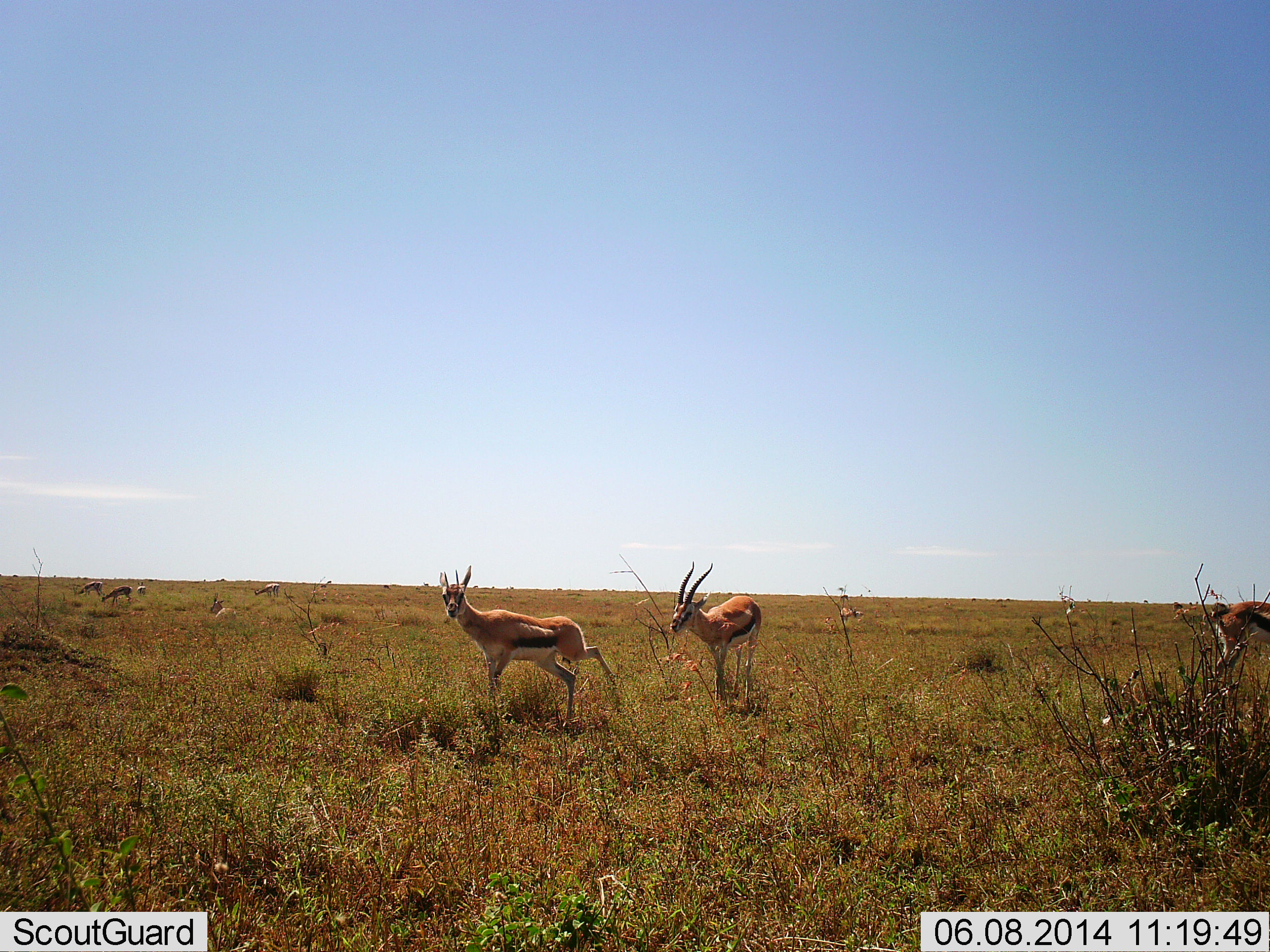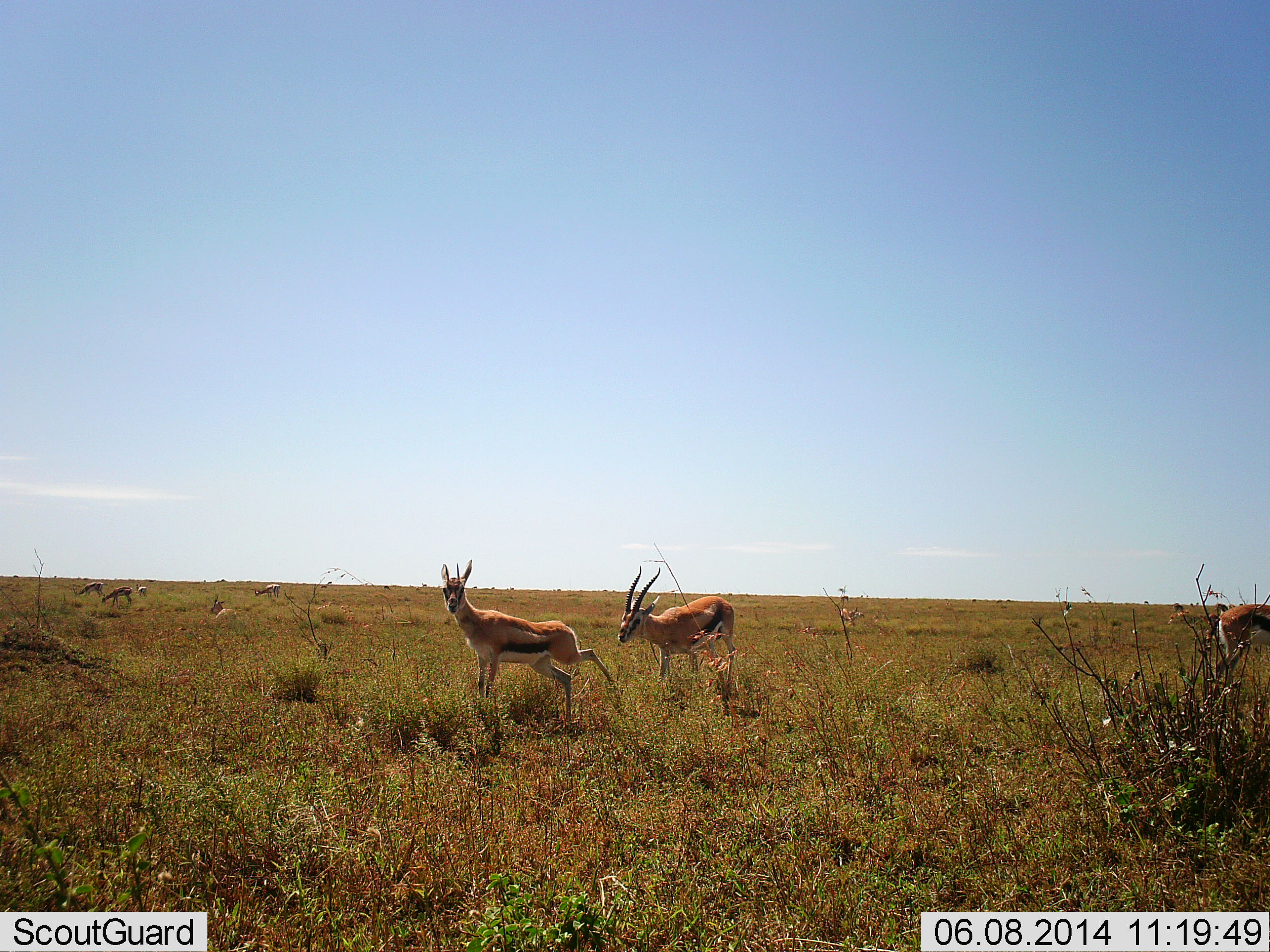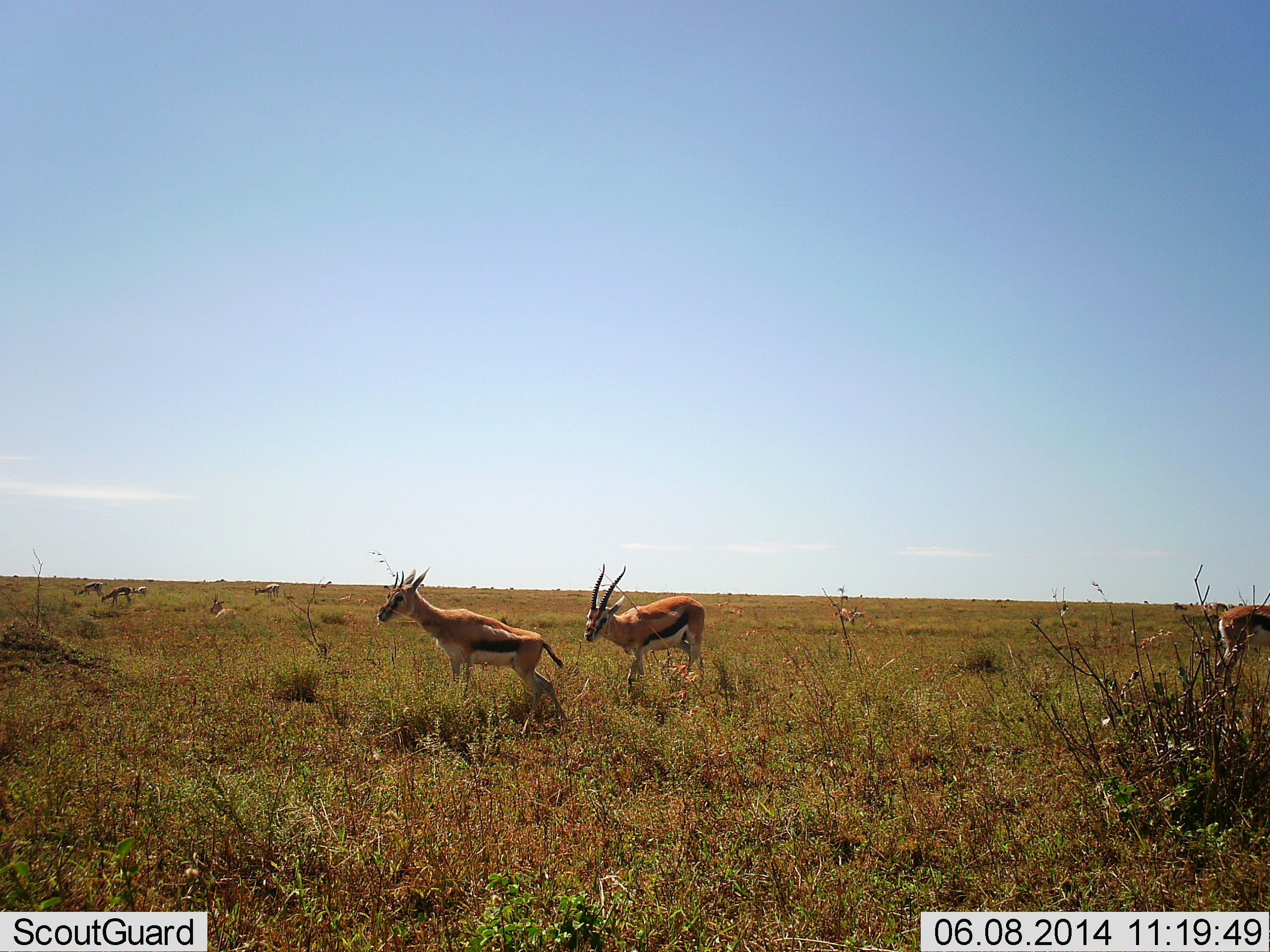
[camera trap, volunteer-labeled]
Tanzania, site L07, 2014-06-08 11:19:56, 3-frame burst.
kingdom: Animalia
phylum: Chordata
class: Mammalia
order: Artiodactyla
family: Bovidae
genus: Eudorcas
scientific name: Eudorcas thomsonii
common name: thomson's gazelle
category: gazellethomsons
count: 10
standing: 60%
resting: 30%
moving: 60%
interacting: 40%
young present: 0%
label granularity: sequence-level